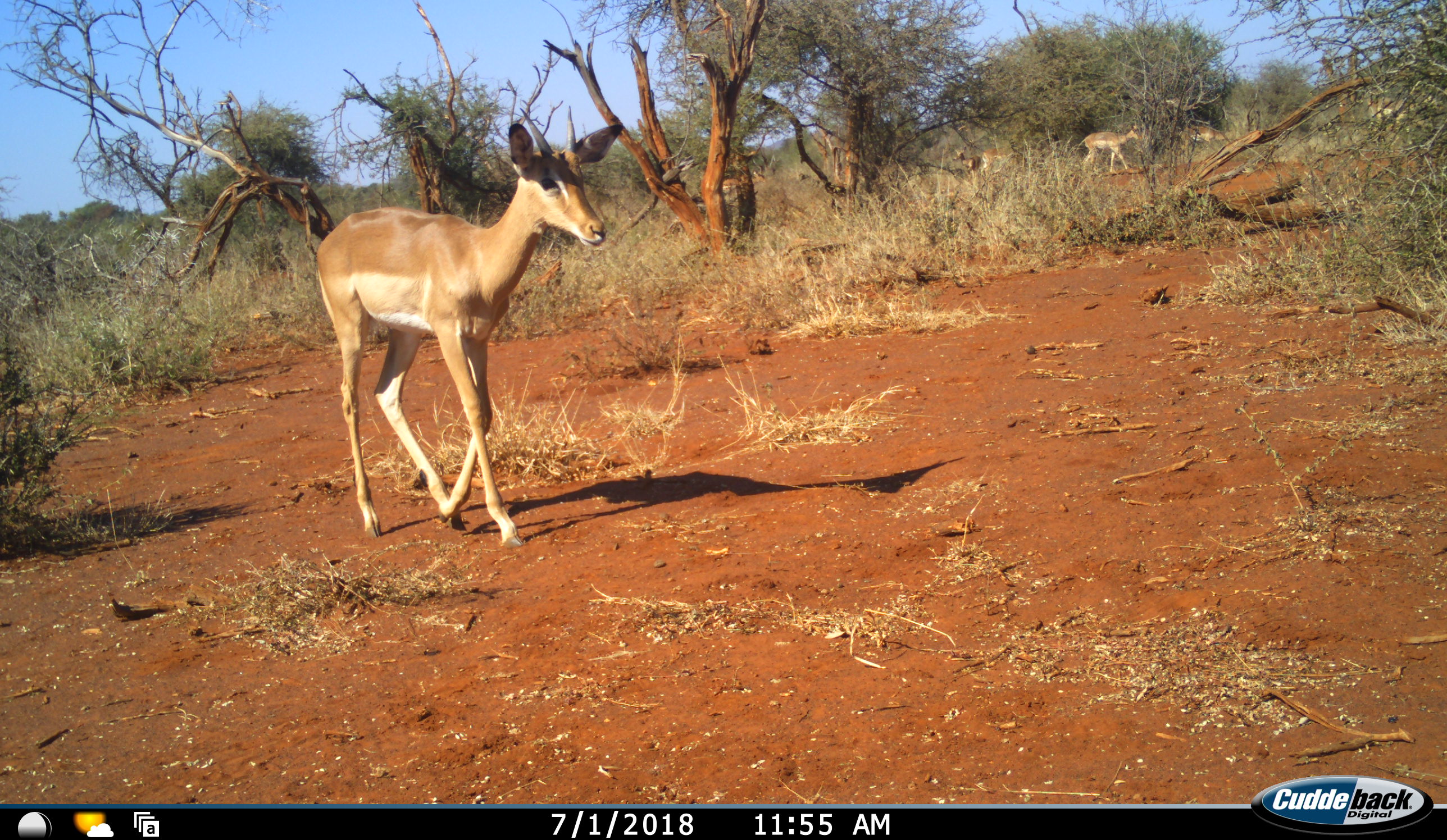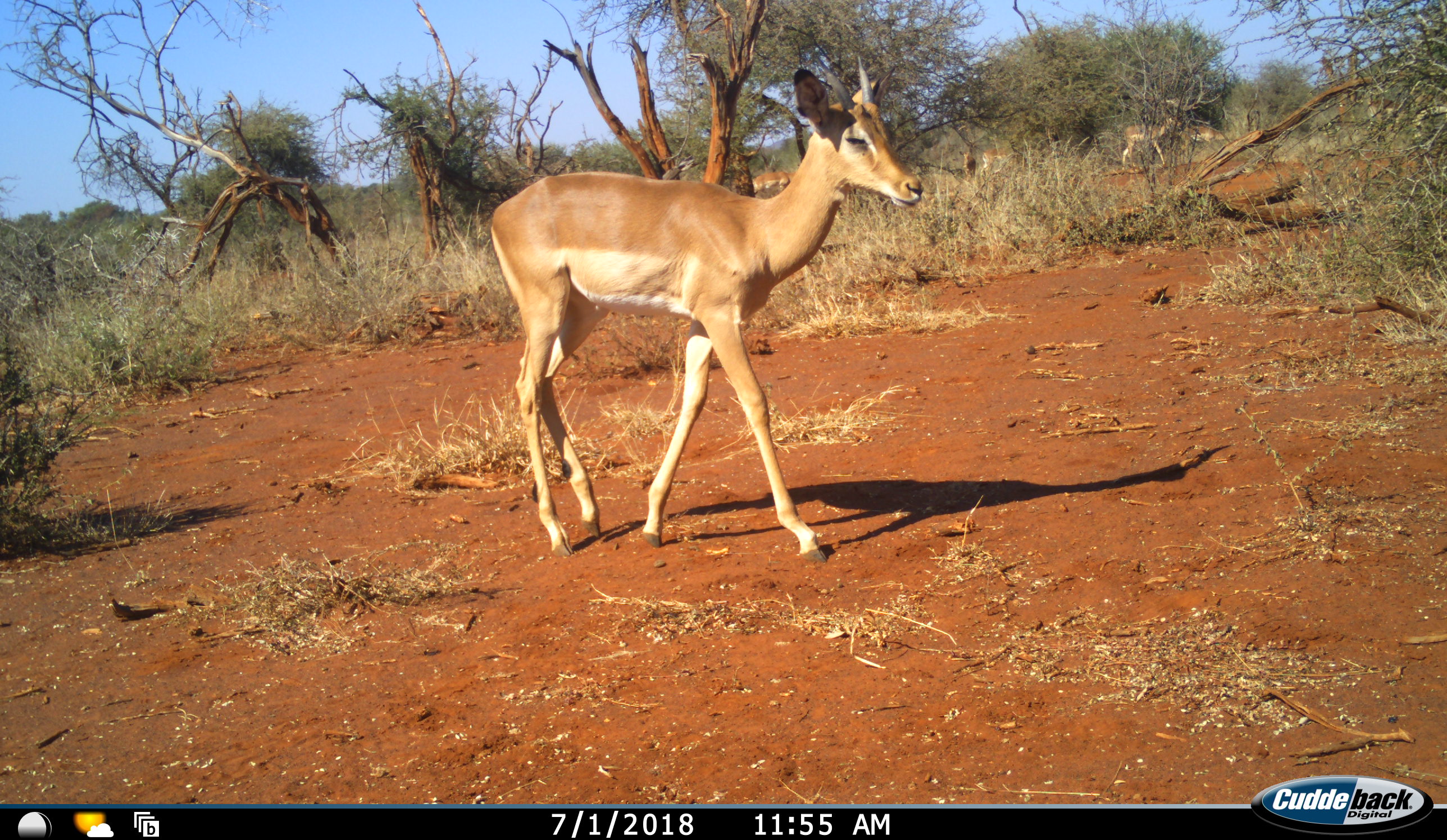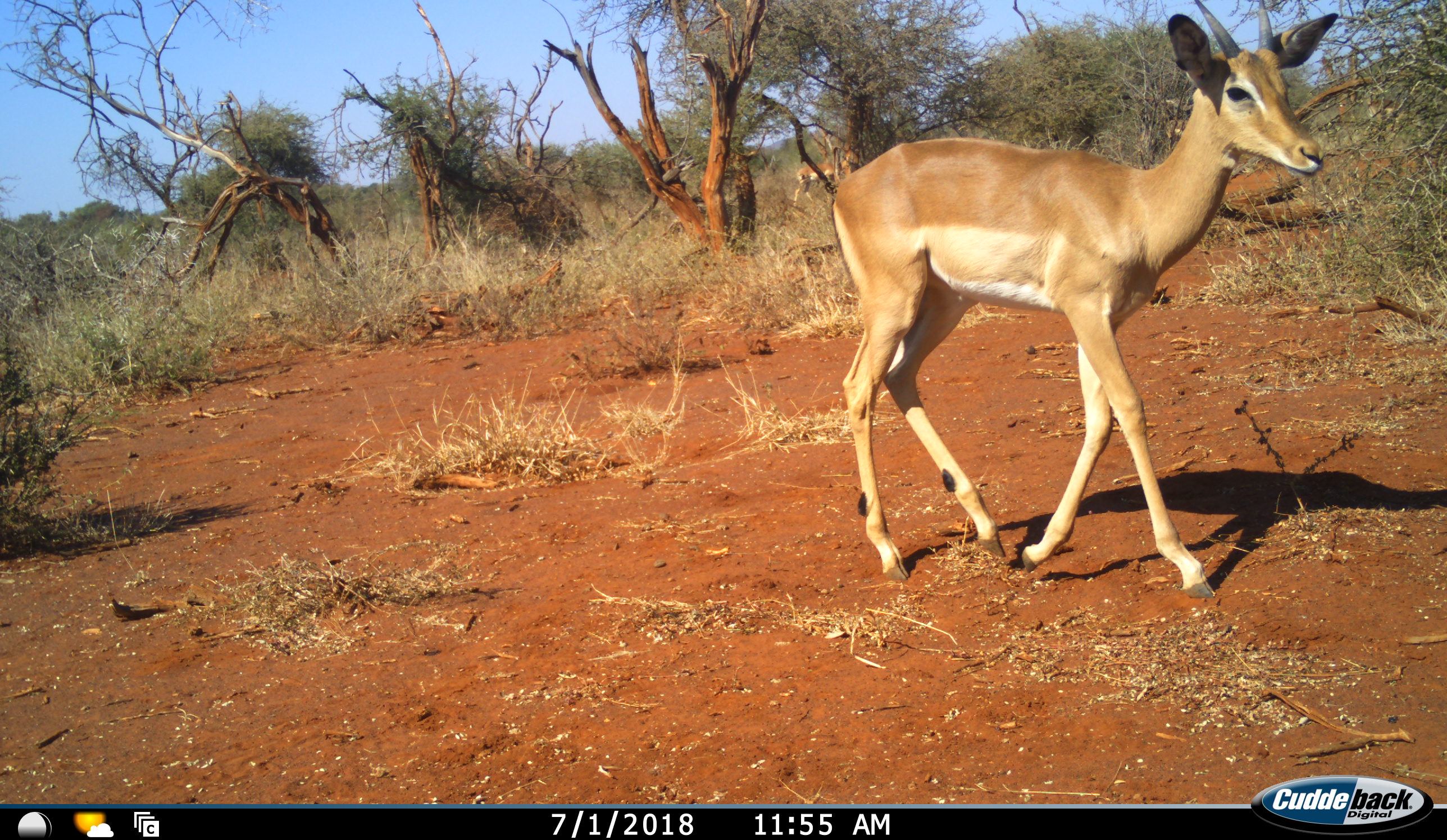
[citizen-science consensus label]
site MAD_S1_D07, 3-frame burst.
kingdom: Animalia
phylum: Chordata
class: Mammalia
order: Artiodactyla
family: Bovidae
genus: Aepyceros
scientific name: Aepyceros melampus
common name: impala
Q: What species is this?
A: Impala (Aepyceros melampus).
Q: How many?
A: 5.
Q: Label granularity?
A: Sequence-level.